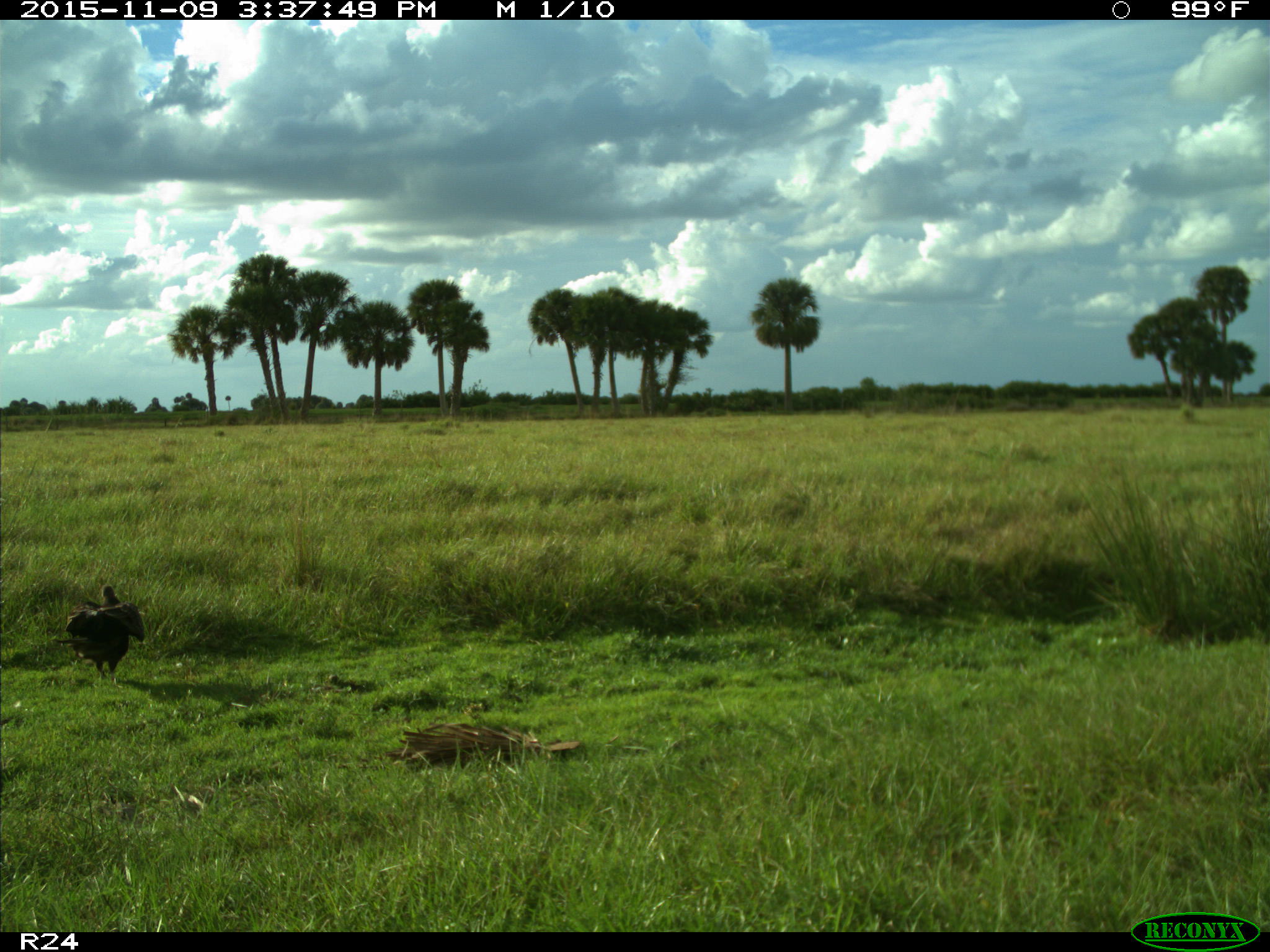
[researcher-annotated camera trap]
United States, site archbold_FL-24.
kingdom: Animalia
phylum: Chordata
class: Aves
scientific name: Aves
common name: birds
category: unidentified bird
Unidentified bird (birds) (Aves).